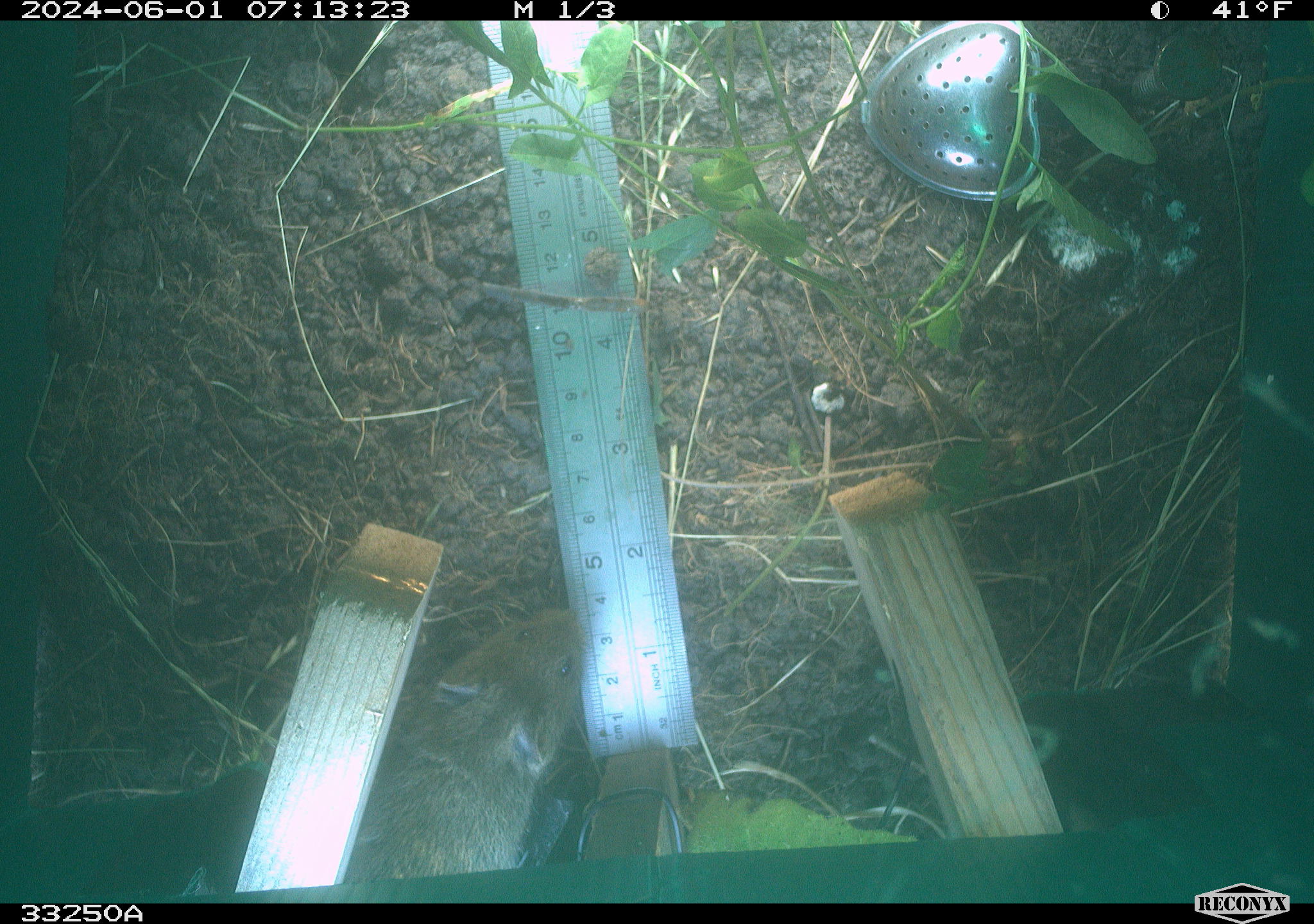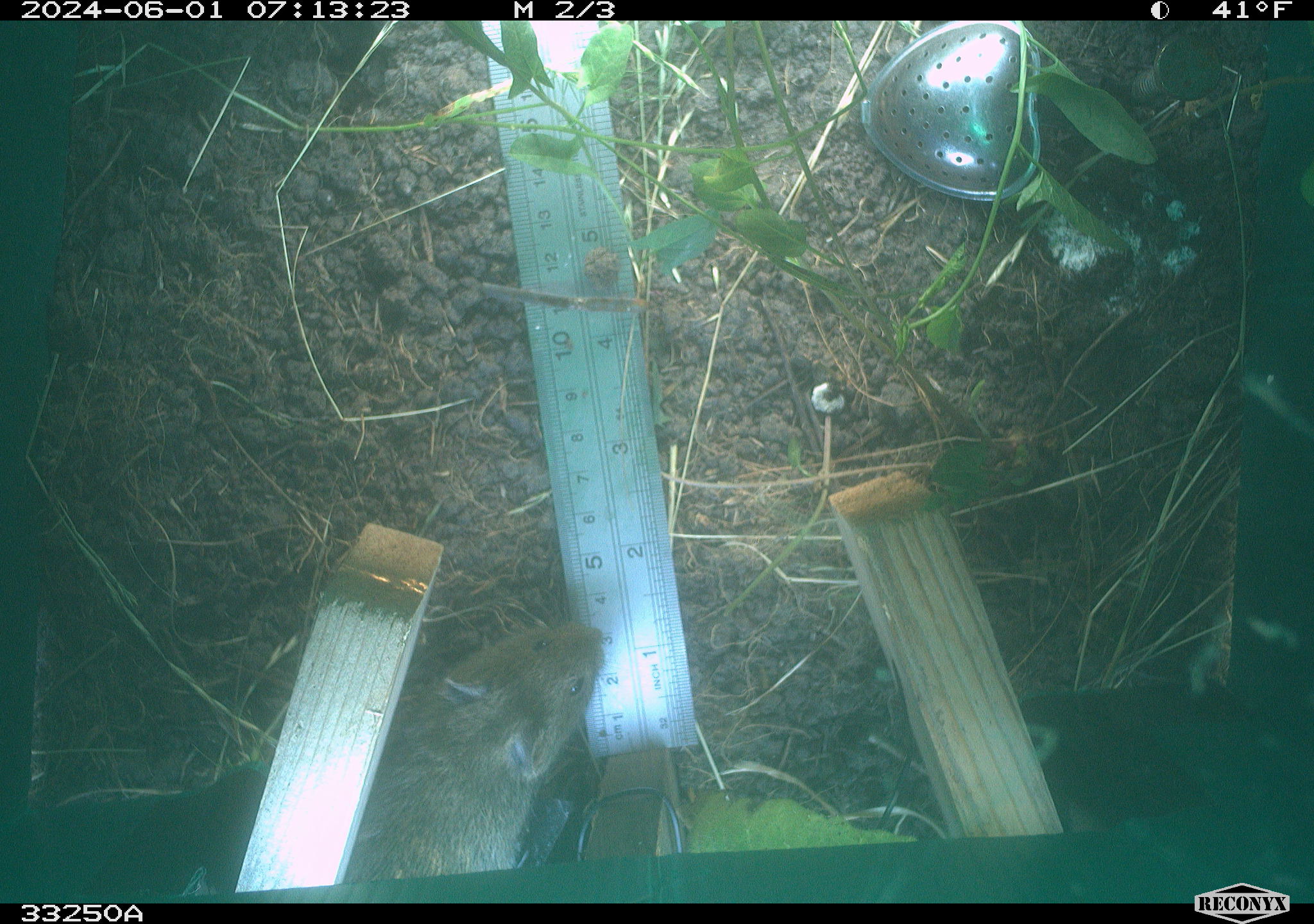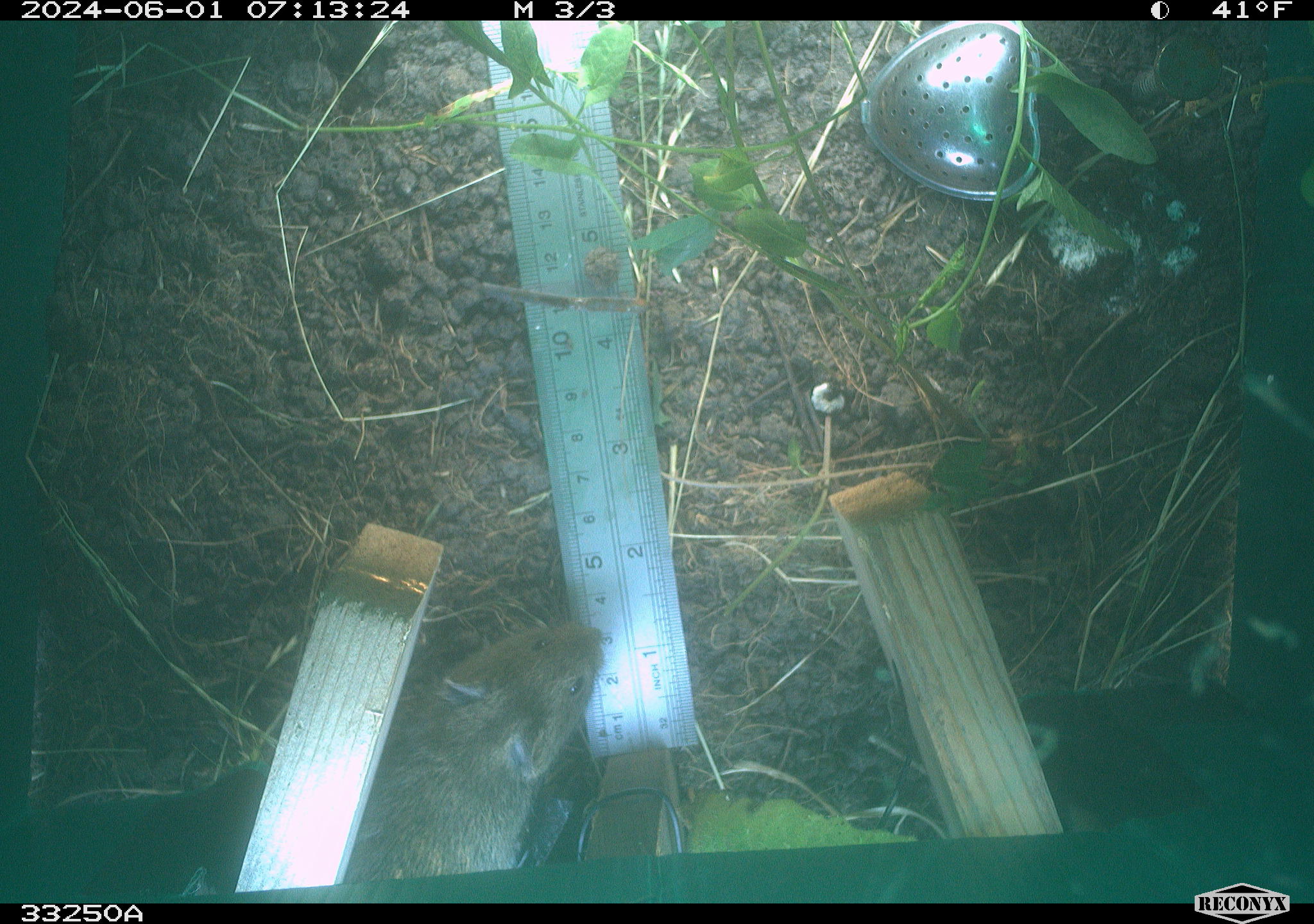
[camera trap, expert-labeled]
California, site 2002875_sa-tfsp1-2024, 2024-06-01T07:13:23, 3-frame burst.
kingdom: Animalia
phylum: Chordata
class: Mammalia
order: Rodentia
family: Cricetidae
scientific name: Arvicolinae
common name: voles, lemmings, and muskrats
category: arvicolinae subfamily